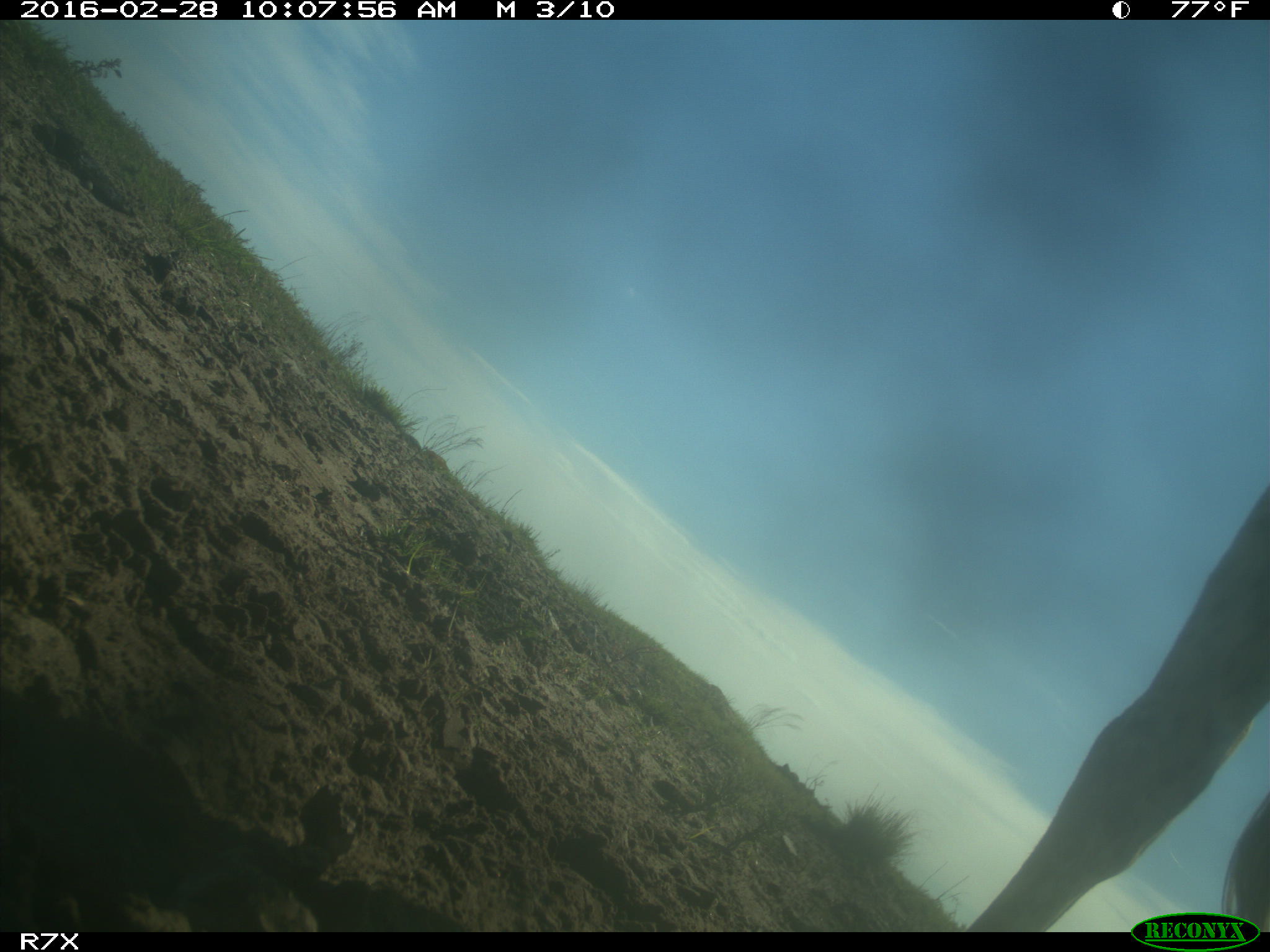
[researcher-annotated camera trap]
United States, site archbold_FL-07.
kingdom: Animalia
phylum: Chordata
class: Mammalia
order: Artiodactyla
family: Bovidae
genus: Bos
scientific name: Bos taurus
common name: domestic cow